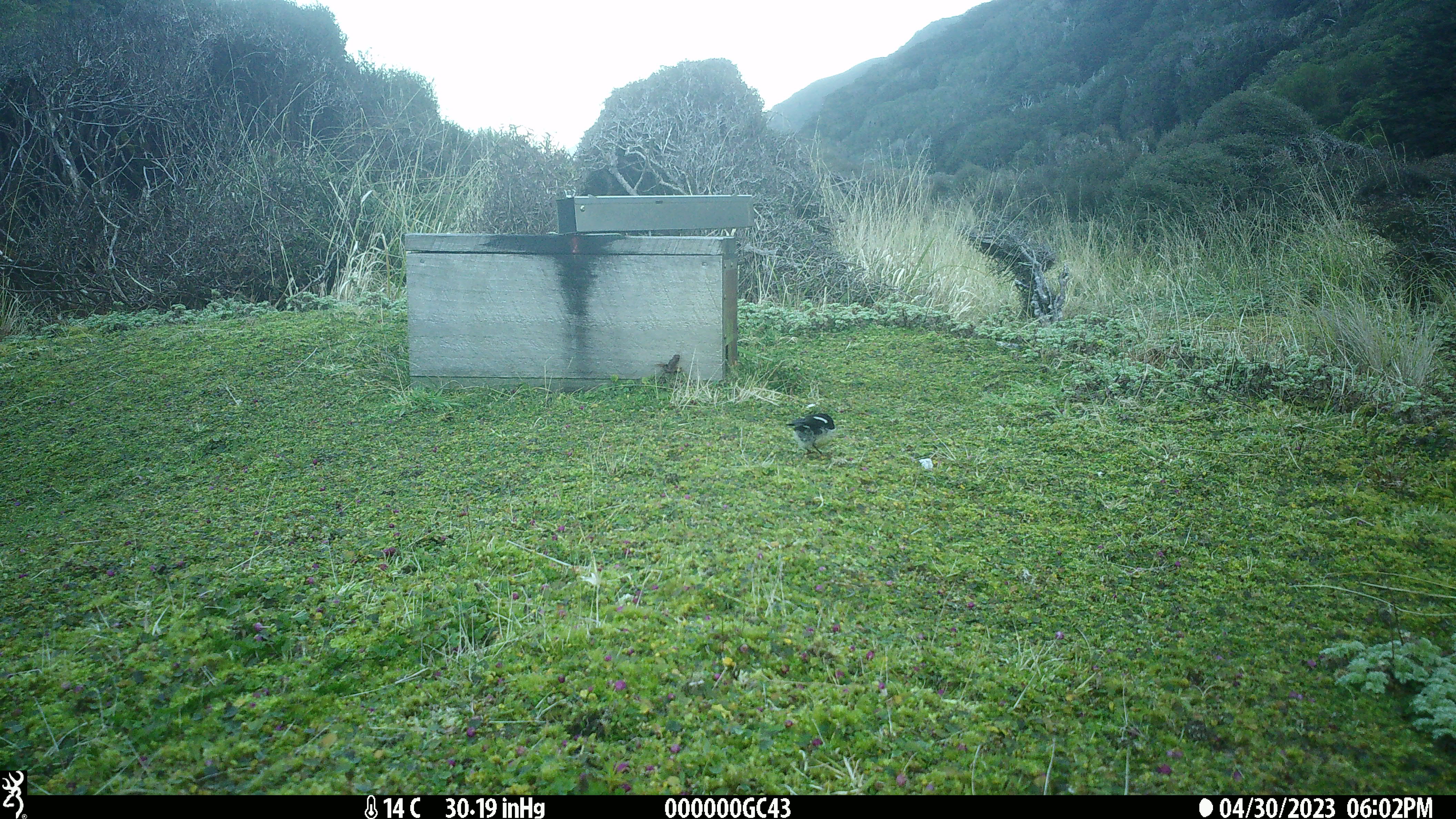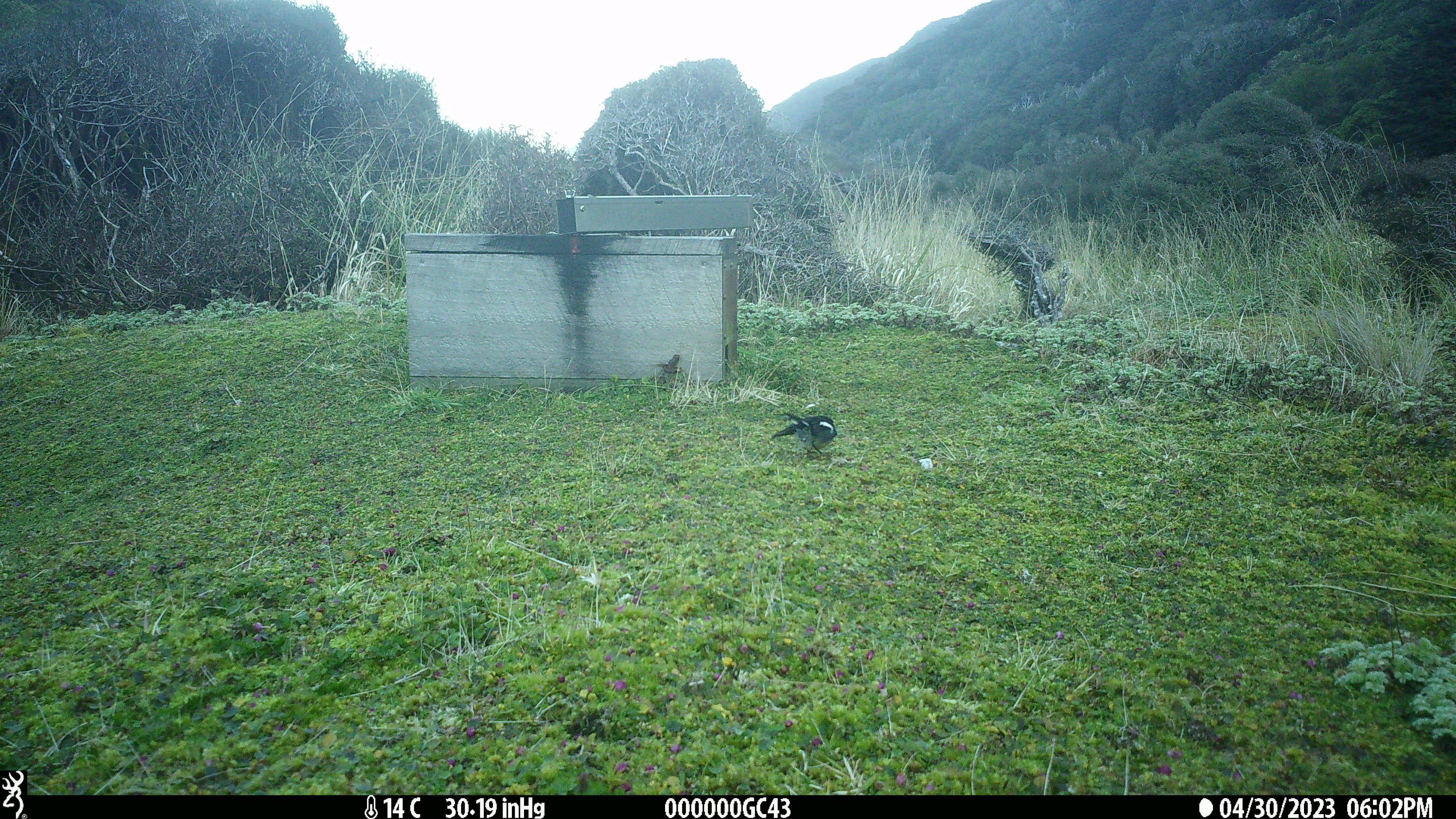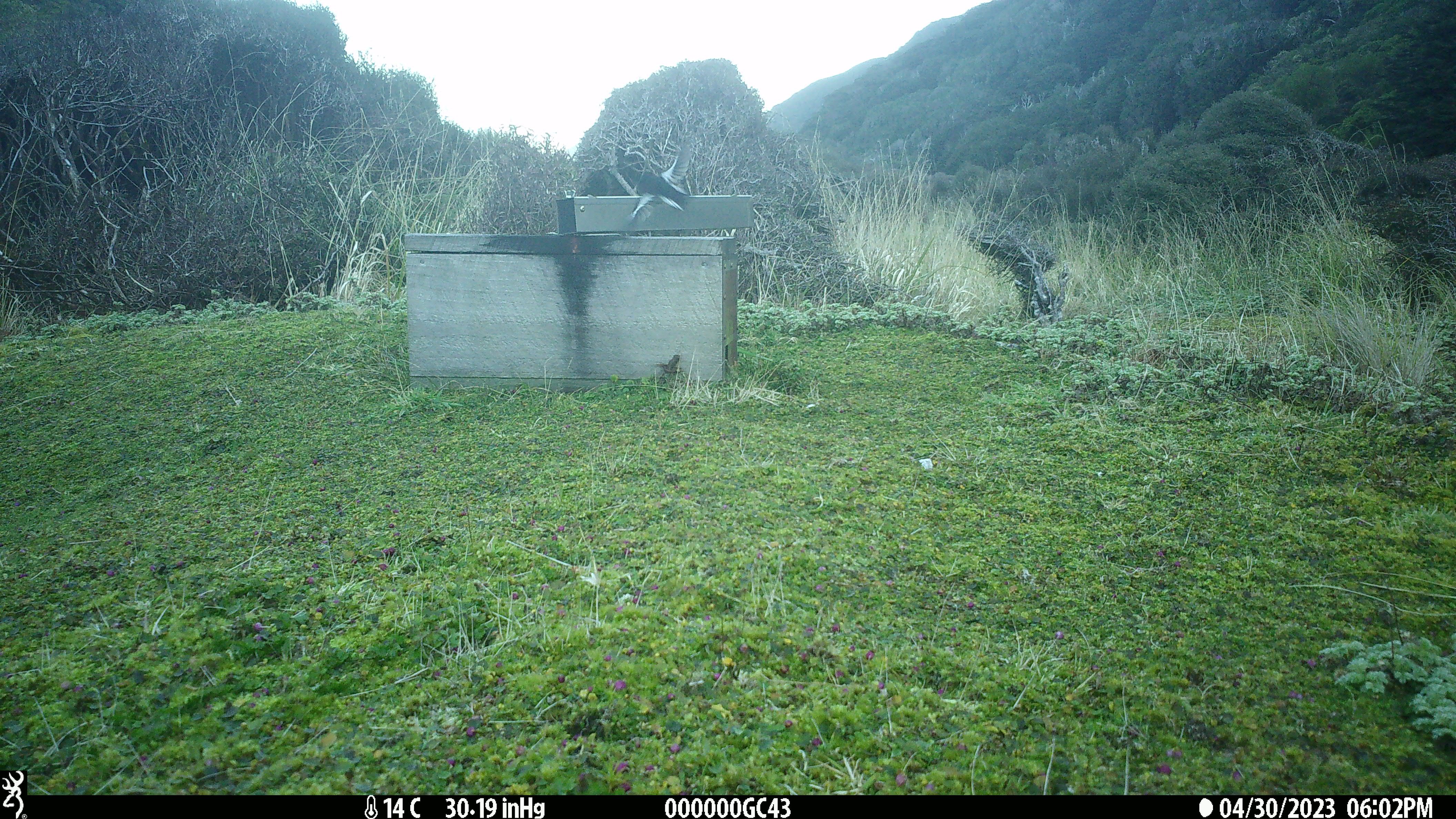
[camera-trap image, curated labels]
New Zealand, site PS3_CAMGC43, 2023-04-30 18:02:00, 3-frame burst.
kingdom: Animalia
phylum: Chordata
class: Aves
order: Passeriformes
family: Petroicidae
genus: Petroica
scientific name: Petroica macrocephala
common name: tomtit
Tomtit (Petroica macrocephala).